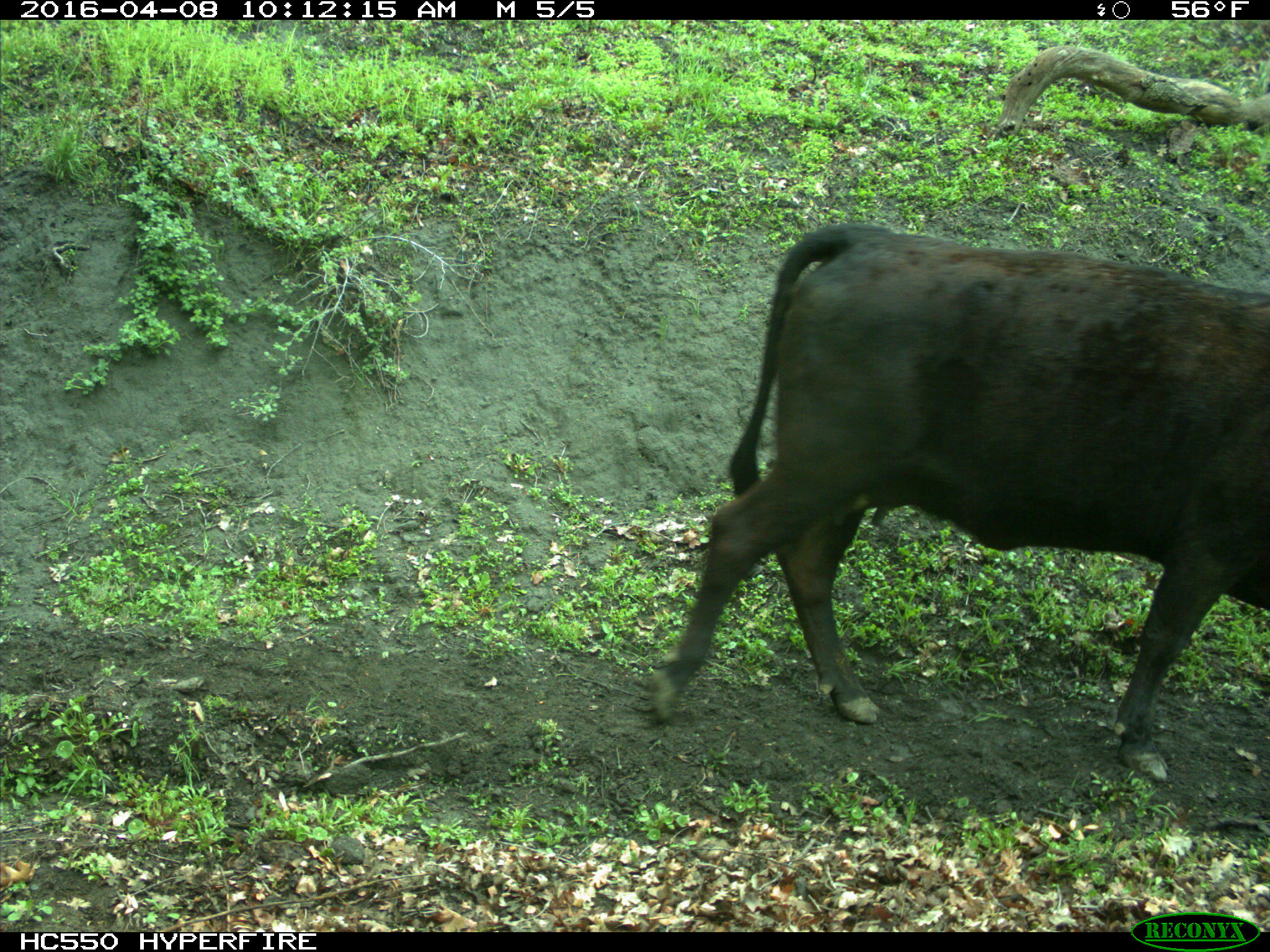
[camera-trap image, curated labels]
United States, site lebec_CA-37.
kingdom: Animalia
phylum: Chordata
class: Mammalia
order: Artiodactyla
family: Bovidae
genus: Bos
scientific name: Bos taurus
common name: domestic cow